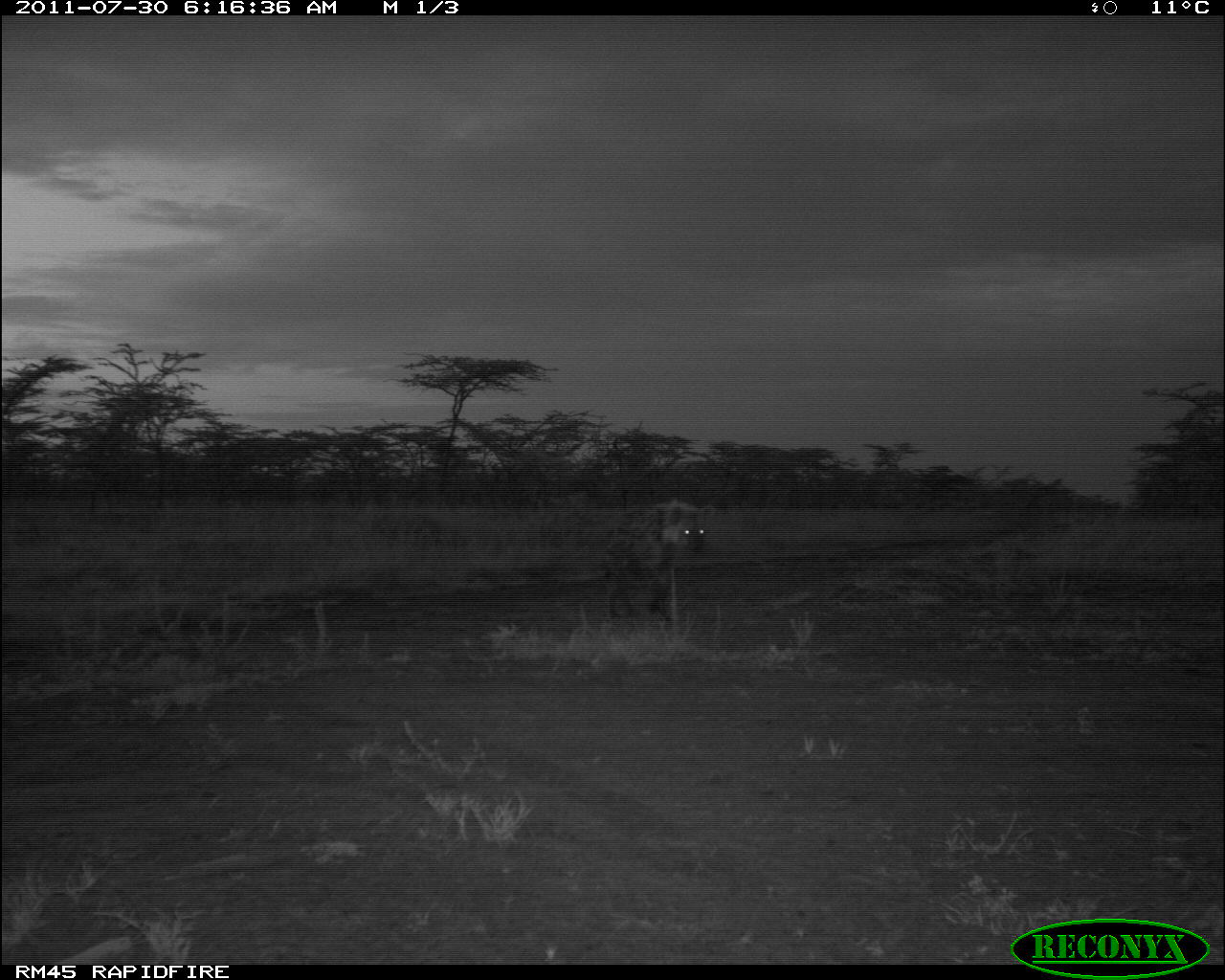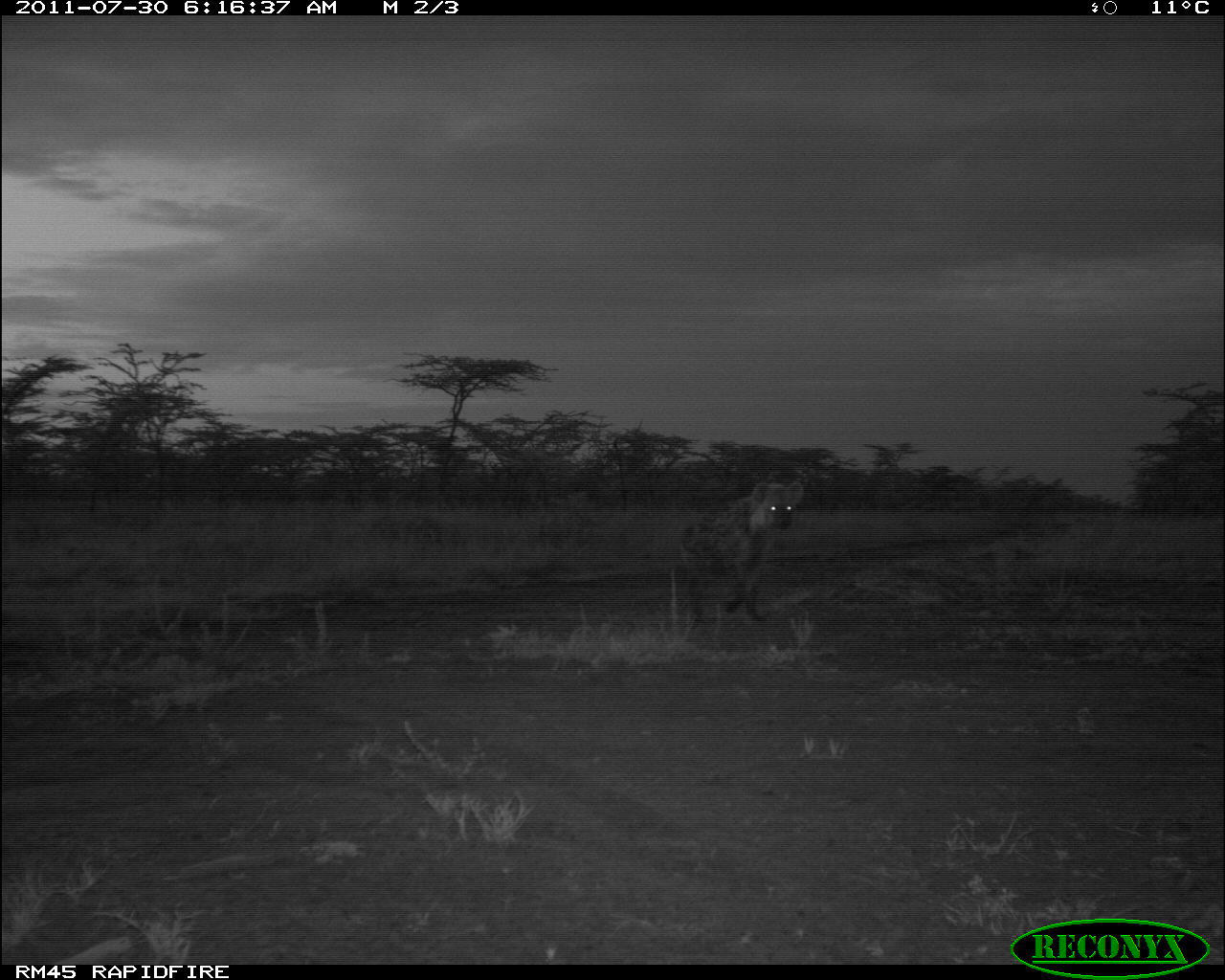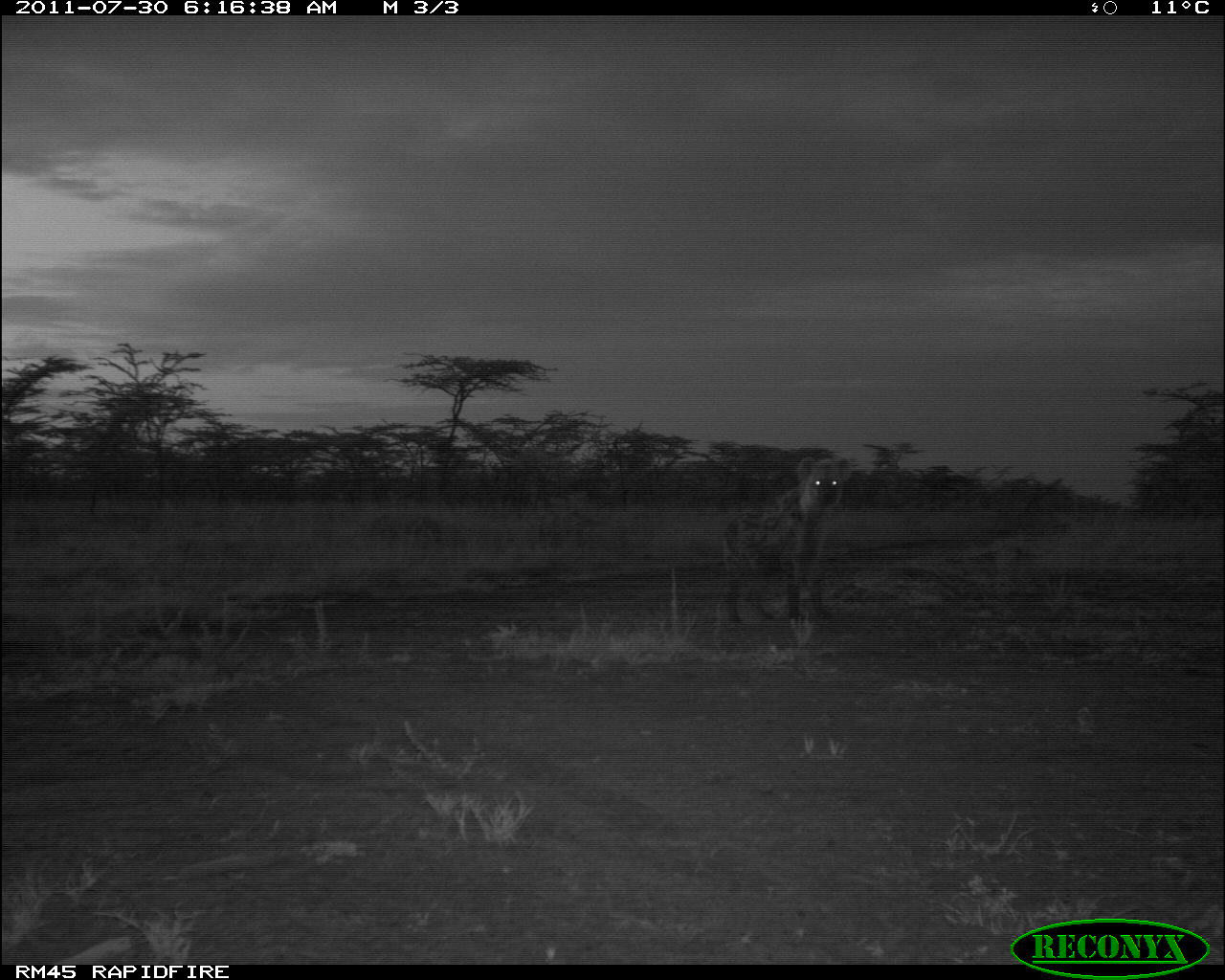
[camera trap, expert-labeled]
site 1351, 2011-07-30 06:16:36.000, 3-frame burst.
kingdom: Animalia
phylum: Chordata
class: Mammalia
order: Carnivora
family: Hyaenidae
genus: Crocuta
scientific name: Crocuta crocuta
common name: spotted hyena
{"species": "Crocuta crocuta (spotted hyena)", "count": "1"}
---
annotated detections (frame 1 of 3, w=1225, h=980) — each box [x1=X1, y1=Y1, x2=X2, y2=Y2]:
crocuta crocuta: [x1=599, y1=497, x2=710, y2=619]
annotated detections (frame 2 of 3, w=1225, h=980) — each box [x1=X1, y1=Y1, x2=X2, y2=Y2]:
crocuta crocuta: [x1=683, y1=476, x2=802, y2=623]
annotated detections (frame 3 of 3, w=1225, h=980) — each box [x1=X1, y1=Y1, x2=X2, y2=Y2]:
crocuta crocuta: [x1=721, y1=453, x2=857, y2=621]